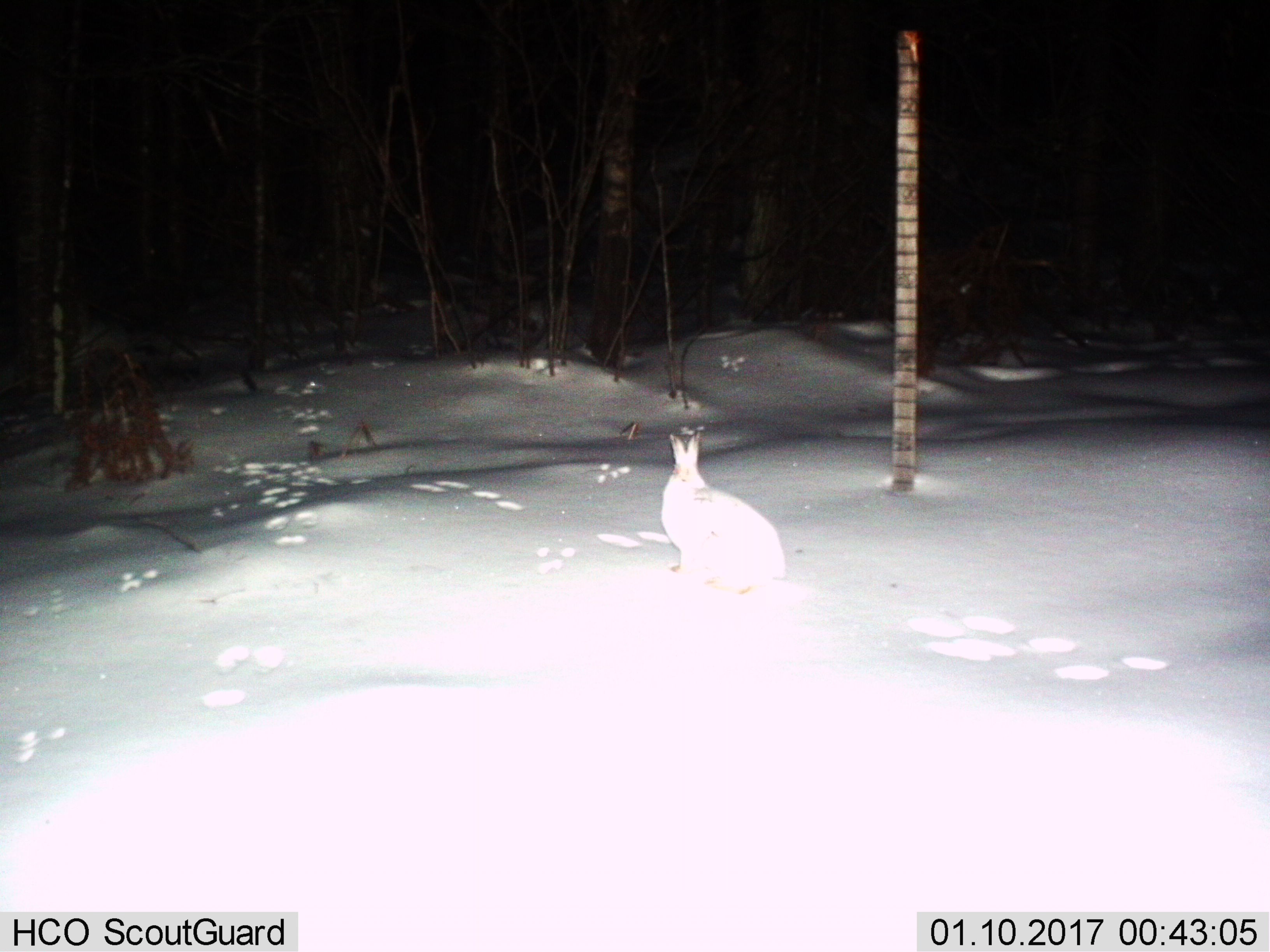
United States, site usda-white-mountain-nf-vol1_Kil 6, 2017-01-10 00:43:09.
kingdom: Animalia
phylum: Chordata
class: Mammalia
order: Lagomorpha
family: Leporidae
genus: Lepus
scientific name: Lepus americanus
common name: snowshoe hare